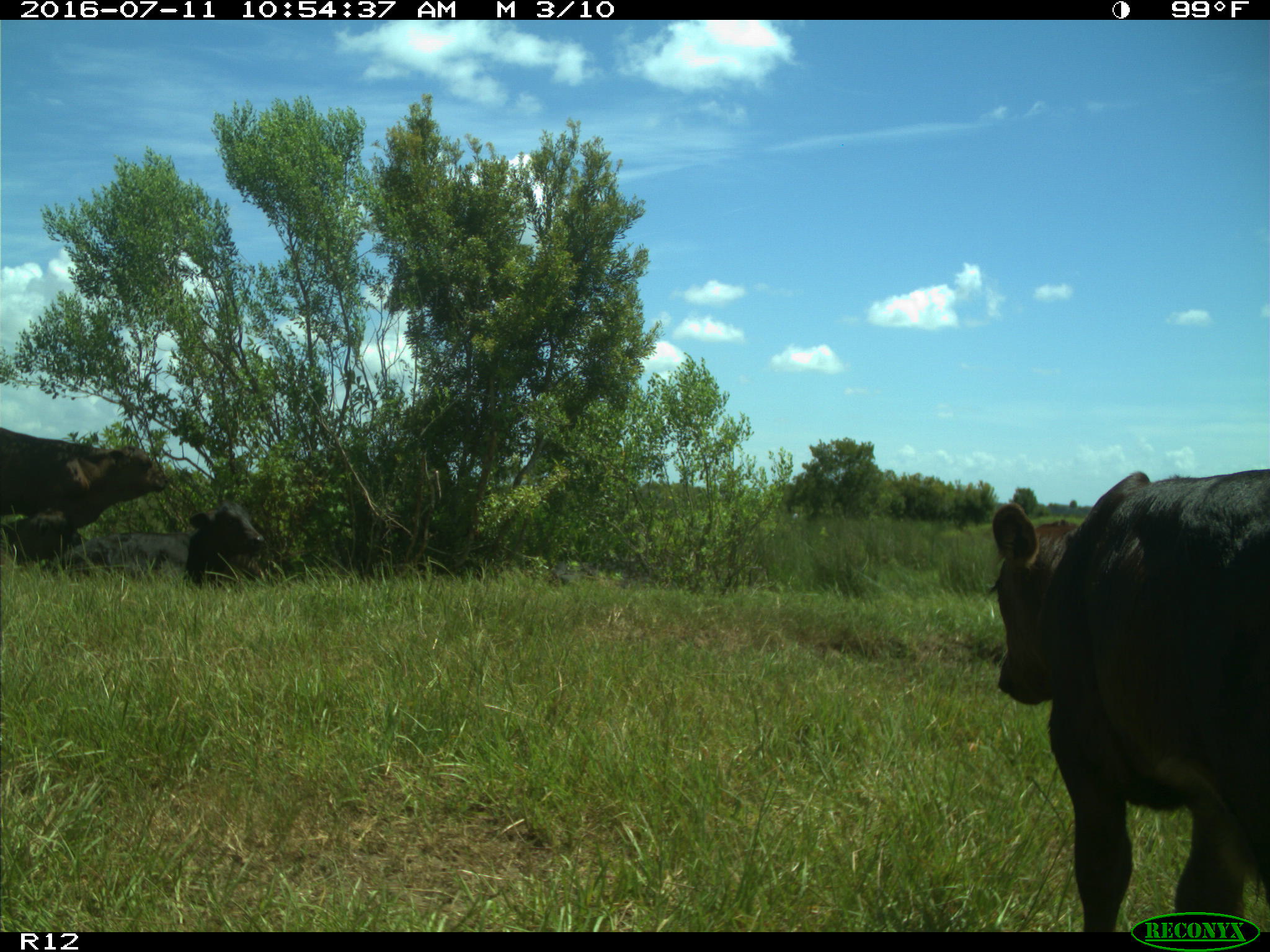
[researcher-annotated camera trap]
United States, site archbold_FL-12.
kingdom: Animalia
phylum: Chordata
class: Mammalia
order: Artiodactyla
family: Bovidae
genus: Bos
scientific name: Bos taurus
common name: domestic cow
Bos taurus (domestic cow).